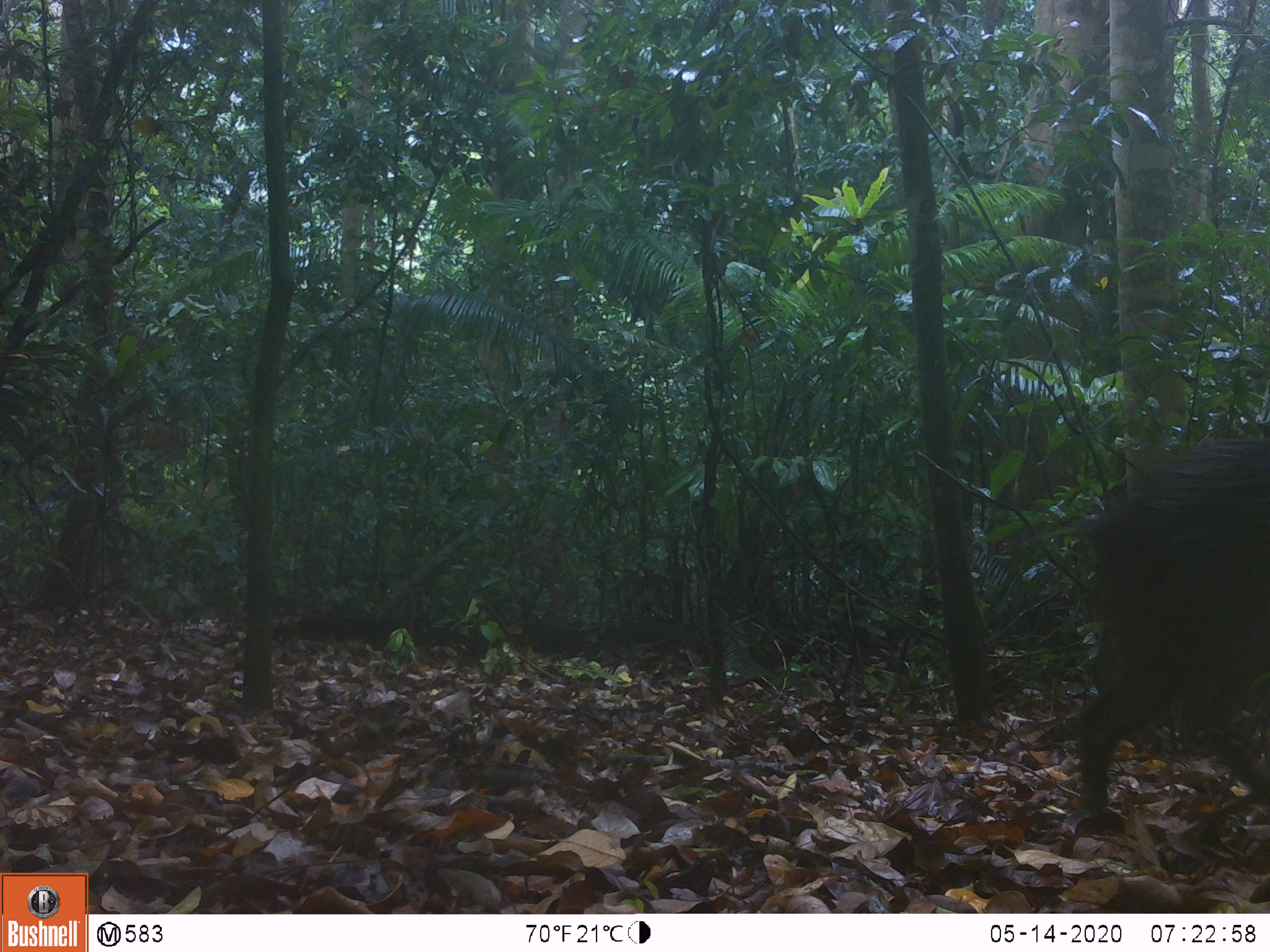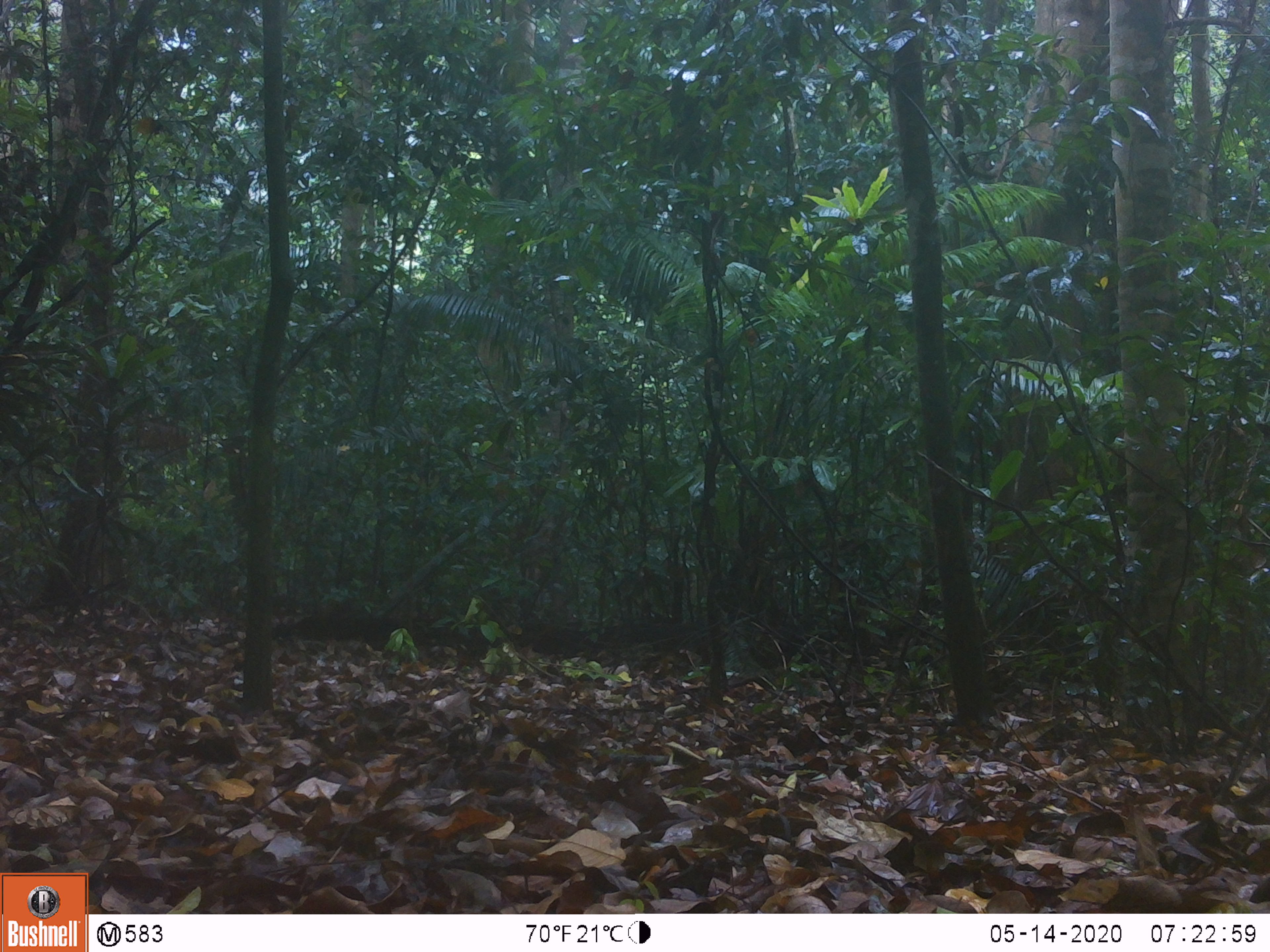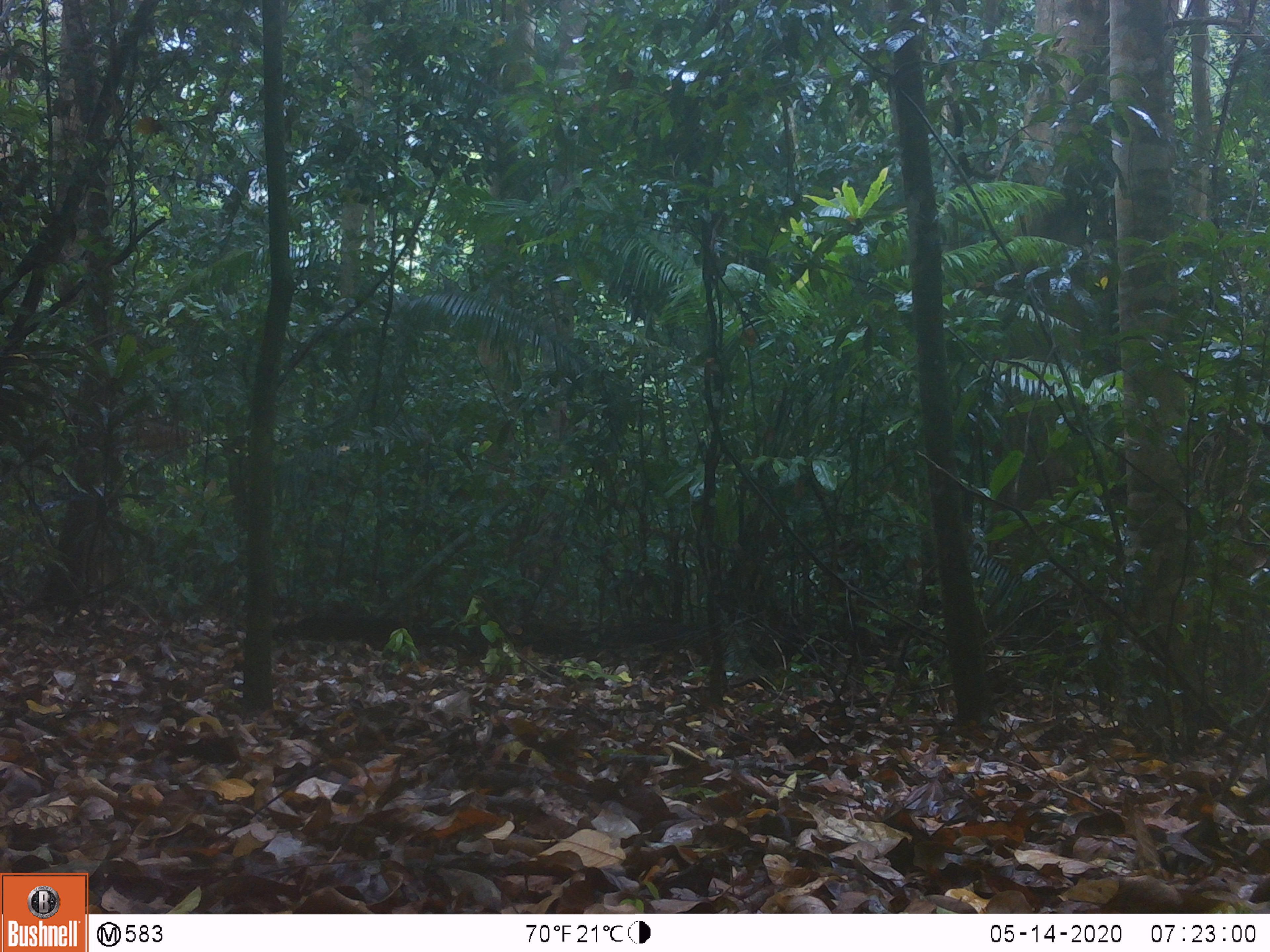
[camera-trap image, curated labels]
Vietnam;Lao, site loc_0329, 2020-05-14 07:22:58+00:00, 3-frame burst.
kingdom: Animalia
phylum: Chordata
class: Mammalia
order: Artiodactyla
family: Suidae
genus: Sus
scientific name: Sus scrofa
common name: eurasian wild pig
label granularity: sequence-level